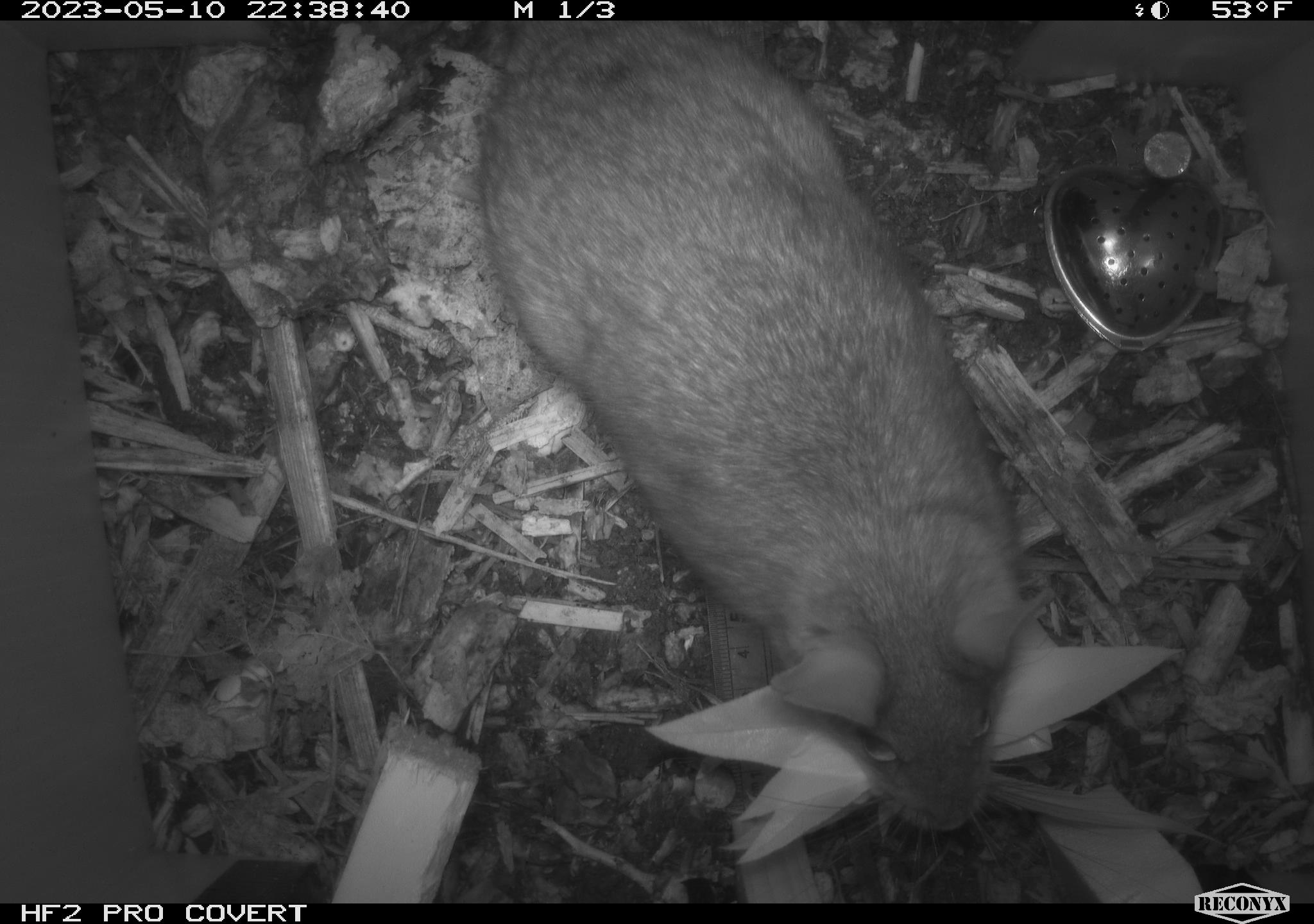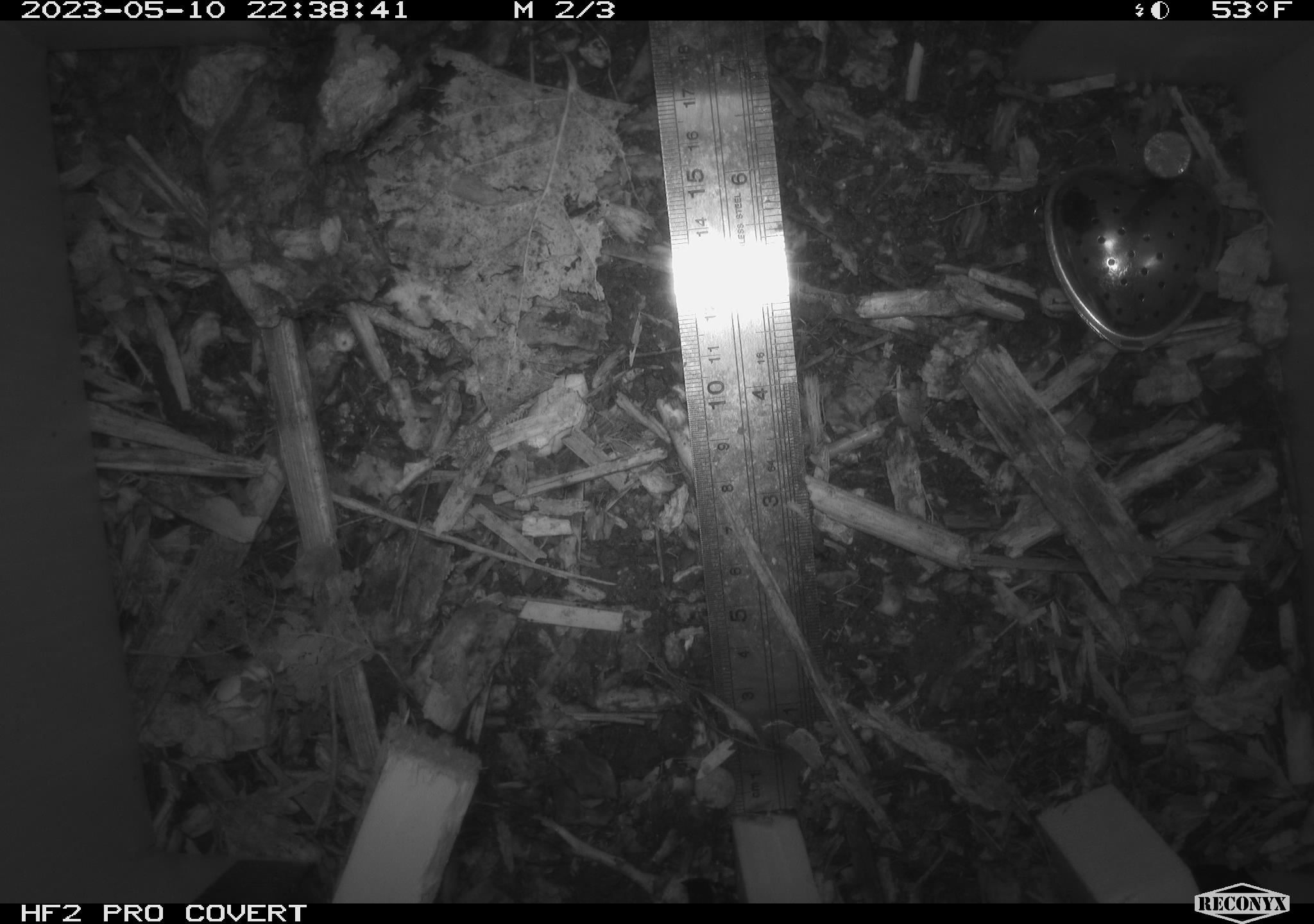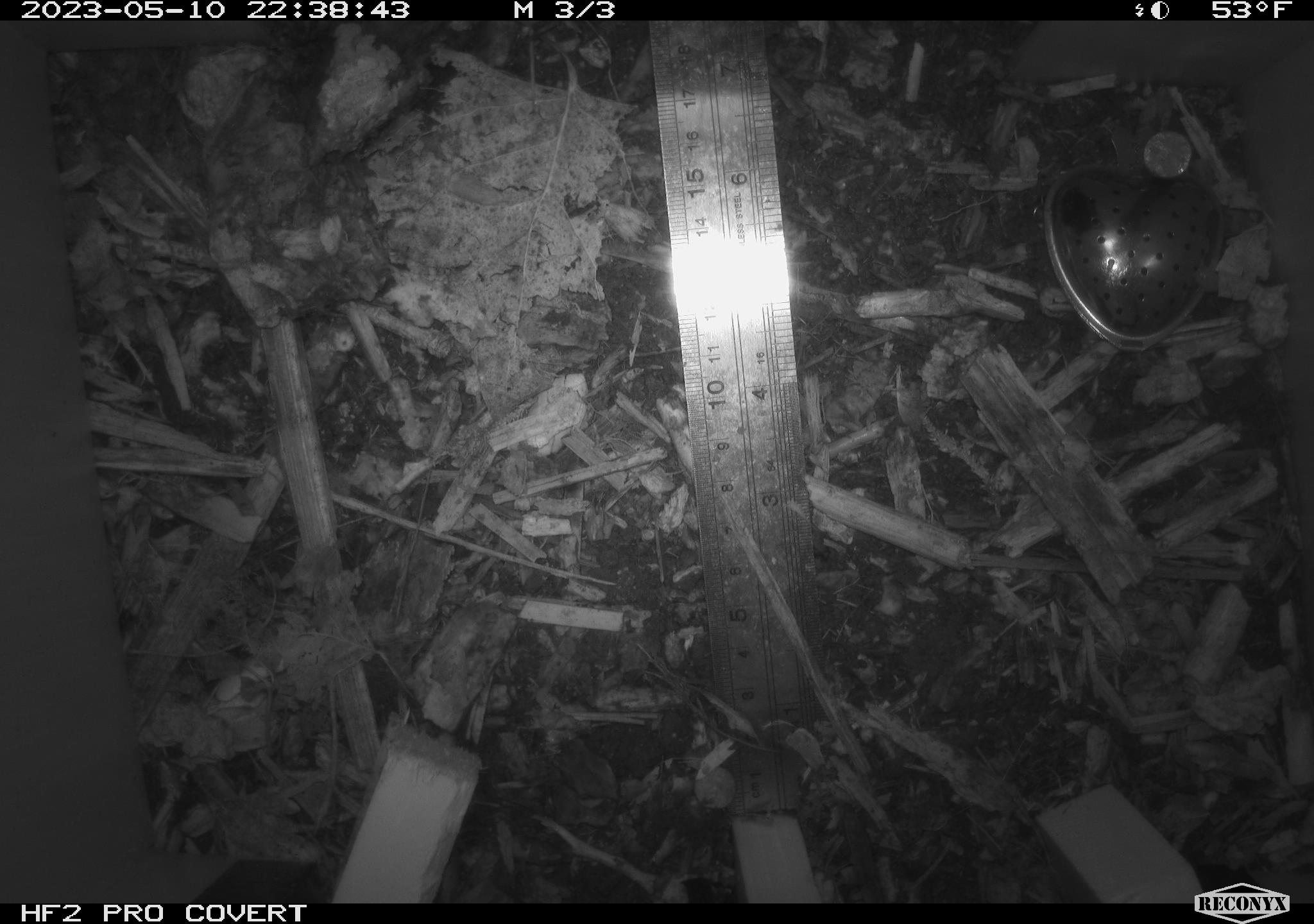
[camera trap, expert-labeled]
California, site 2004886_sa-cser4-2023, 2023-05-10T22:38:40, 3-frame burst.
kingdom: Animalia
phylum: Chordata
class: Mammalia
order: Rodentia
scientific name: Rodentia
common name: mouse species